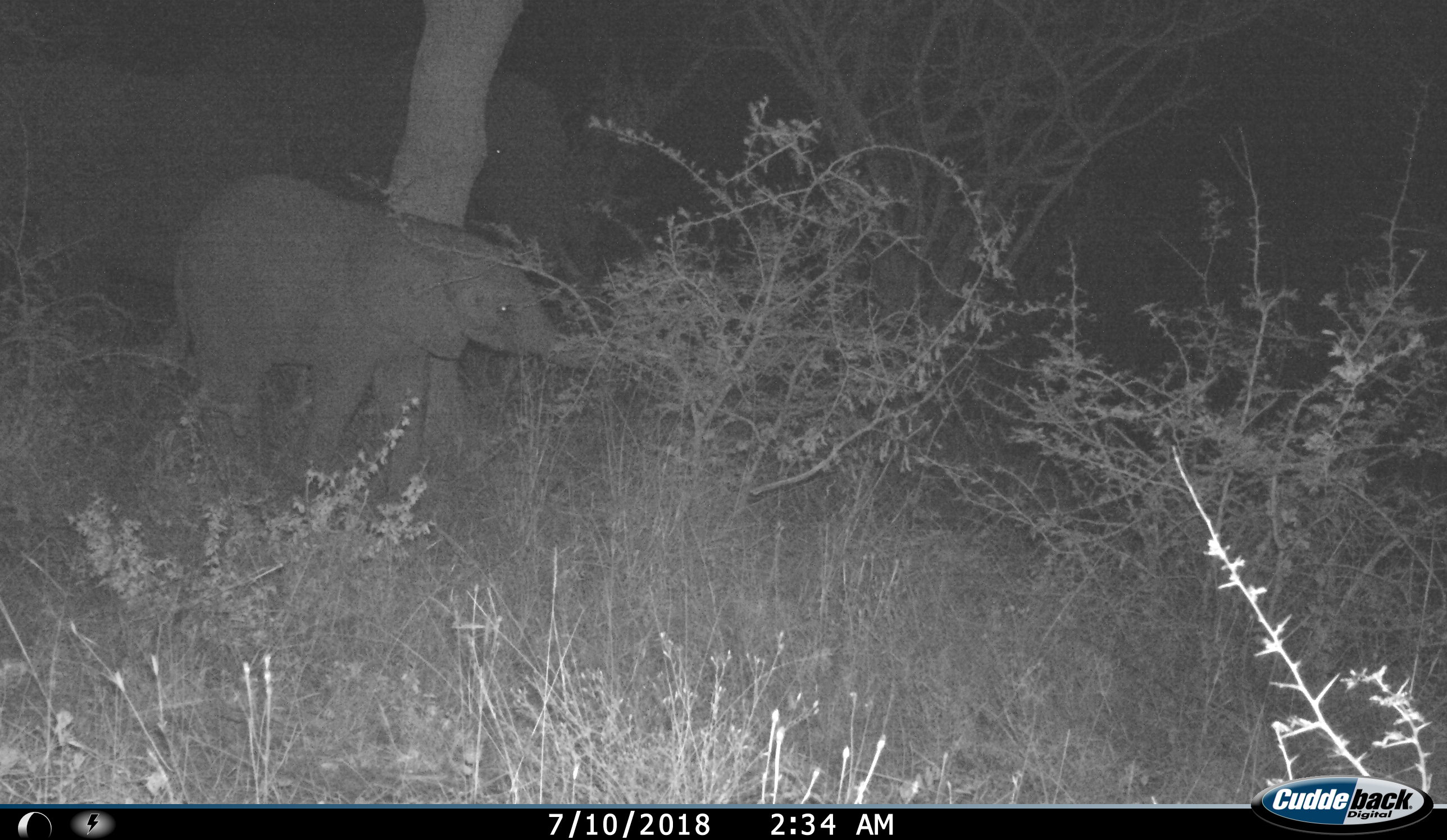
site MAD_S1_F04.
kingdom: Animalia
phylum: Chordata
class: Mammalia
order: Proboscidea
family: Elephantidae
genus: Loxodonta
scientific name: Loxodonta africana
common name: african bush elephant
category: elephant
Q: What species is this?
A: Elephant (african bush elephant) (Loxodonta africana).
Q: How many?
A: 2.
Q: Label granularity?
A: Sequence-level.